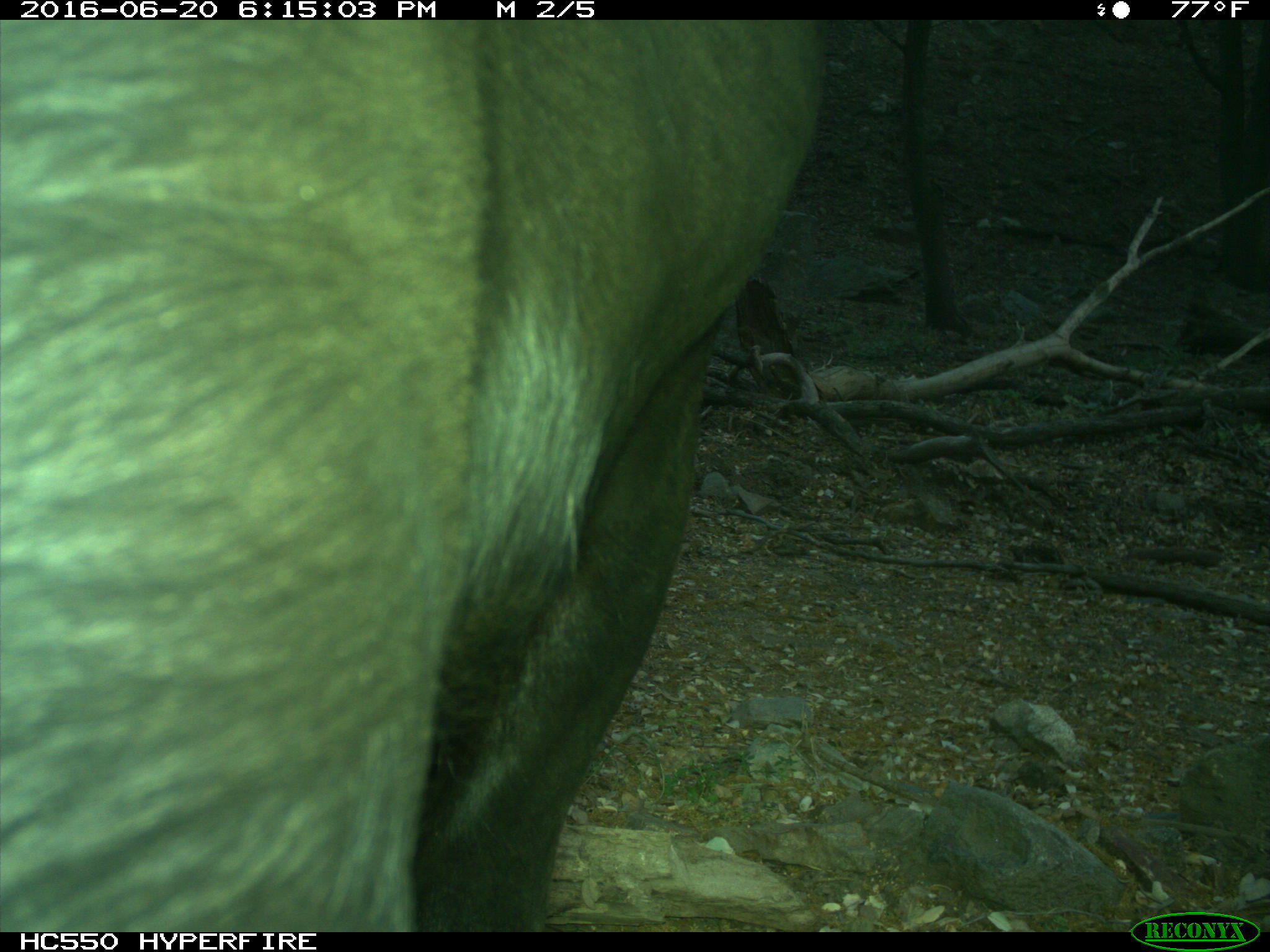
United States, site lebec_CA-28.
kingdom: Animalia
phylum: Chordata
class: Mammalia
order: Artiodactyla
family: Bovidae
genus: Bos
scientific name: Bos taurus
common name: domestic cow